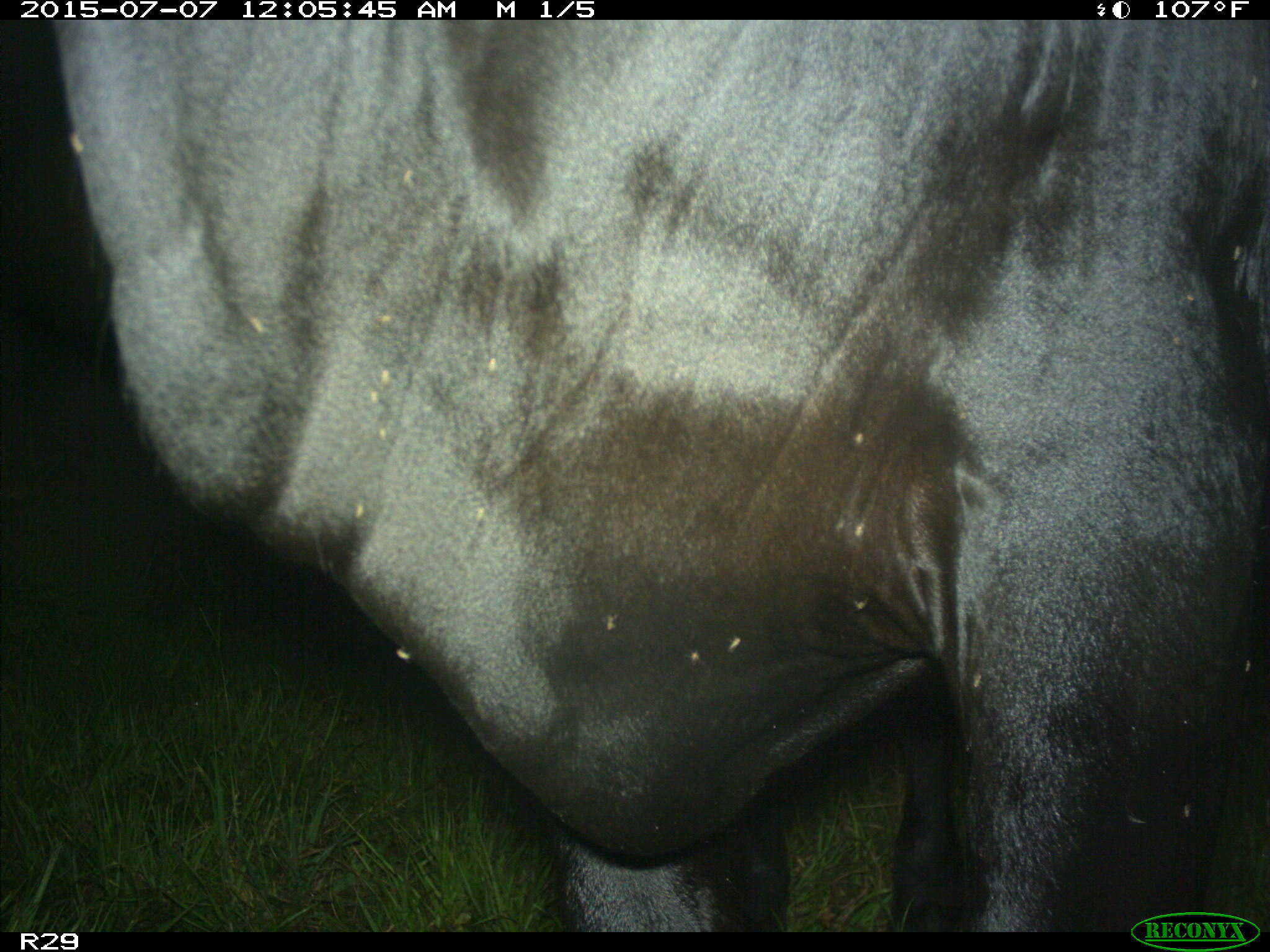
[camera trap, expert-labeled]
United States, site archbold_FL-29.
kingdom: Animalia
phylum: Chordata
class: Mammalia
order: Artiodactyla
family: Bovidae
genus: Bos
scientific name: Bos taurus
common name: domestic cow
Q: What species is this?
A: Bos taurus (domestic cow).